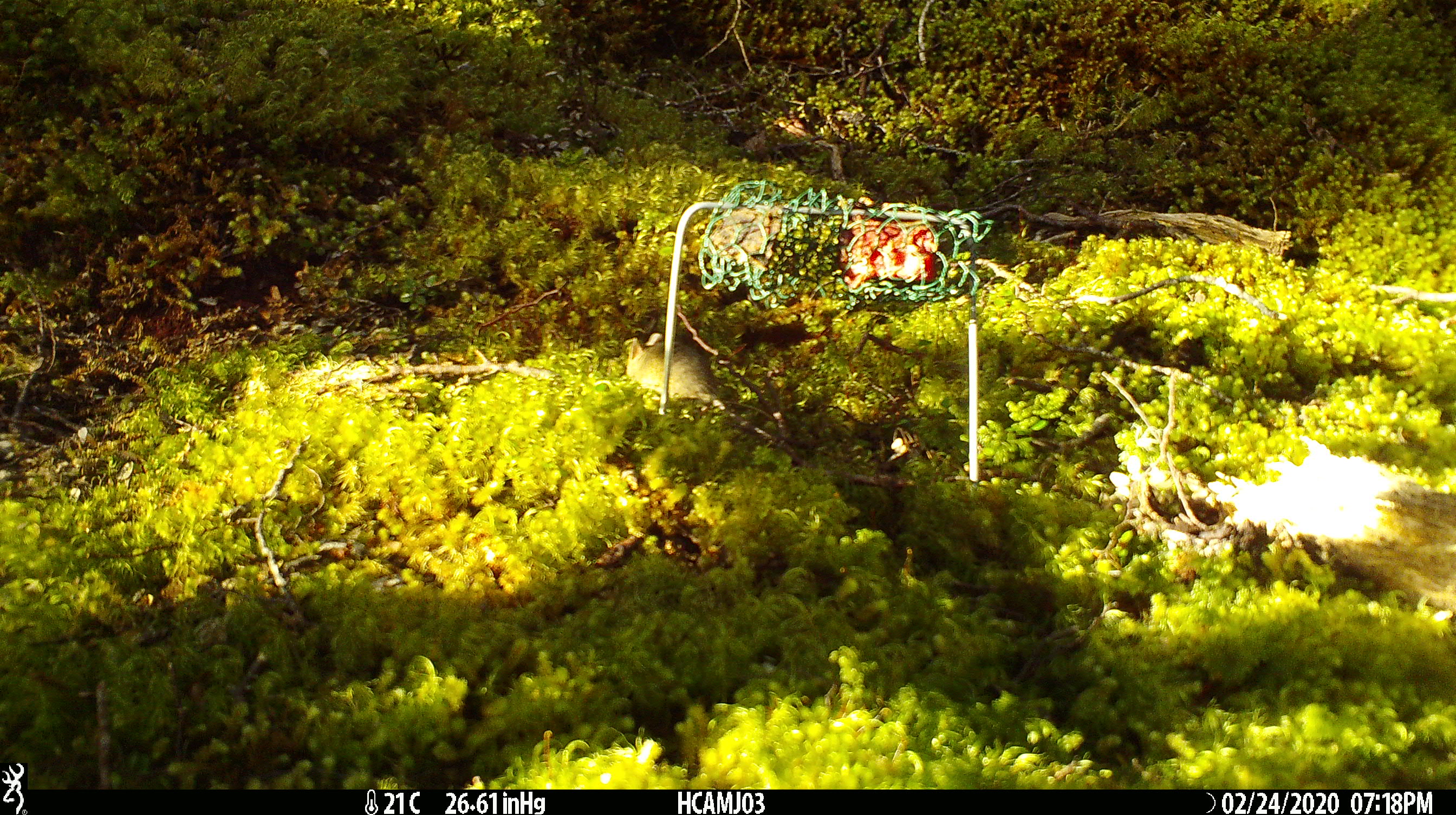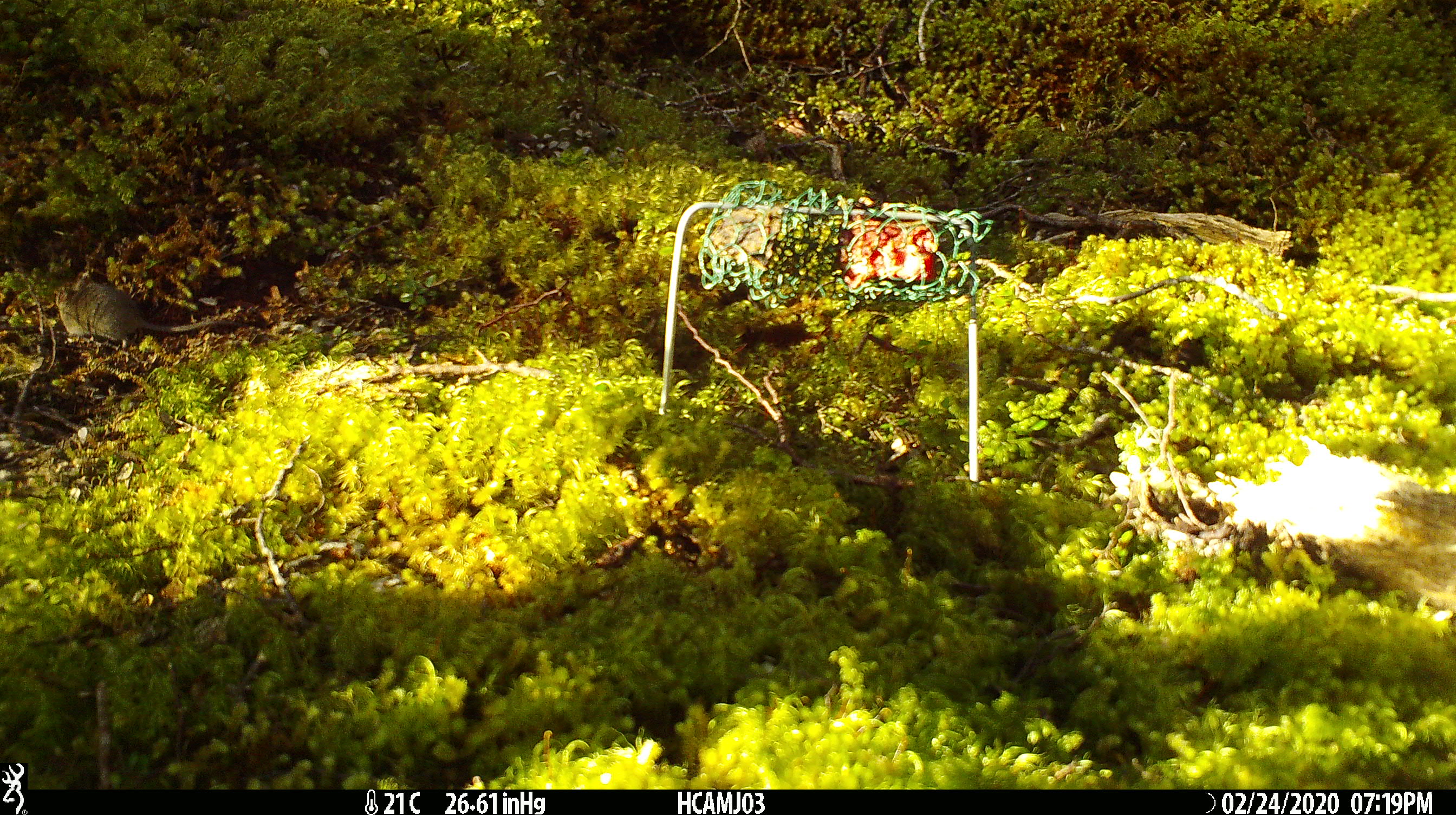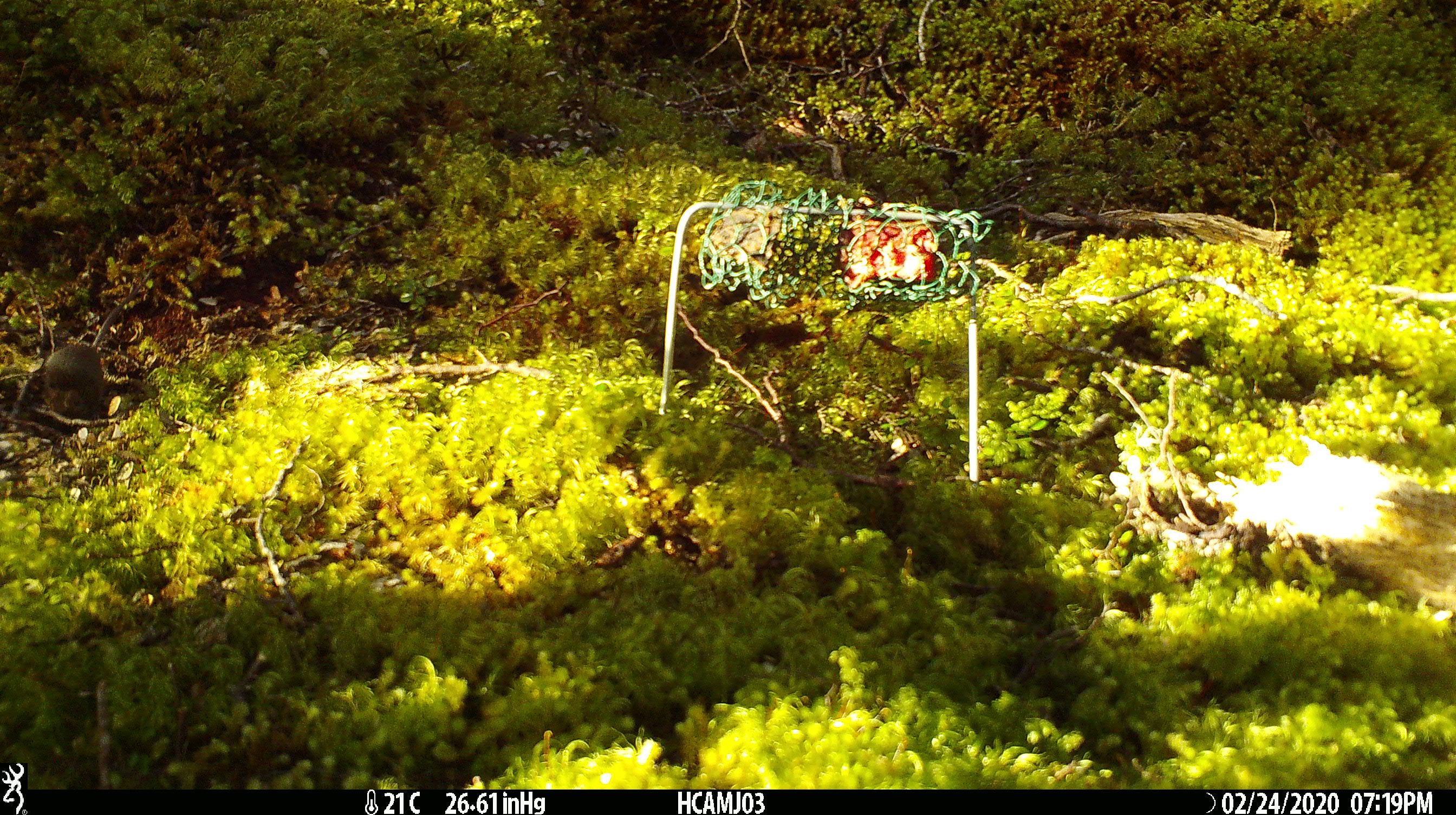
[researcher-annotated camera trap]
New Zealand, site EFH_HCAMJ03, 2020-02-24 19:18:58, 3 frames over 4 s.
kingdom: Animalia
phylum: Chordata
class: Mammalia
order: Rodentia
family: Muridae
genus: Mus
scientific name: Mus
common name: mouse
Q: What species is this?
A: Mouse (Mus).